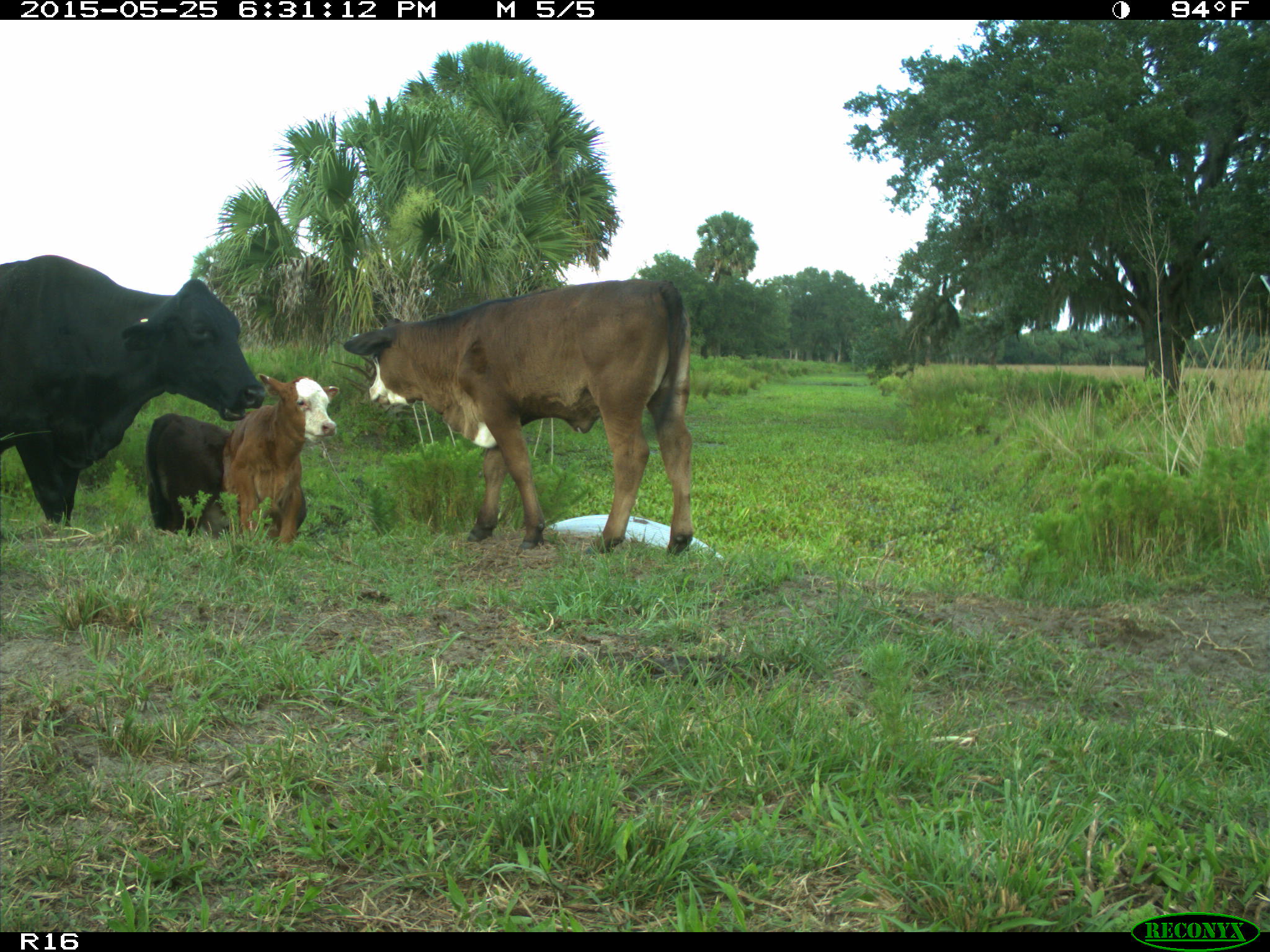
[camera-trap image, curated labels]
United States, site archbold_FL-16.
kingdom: Animalia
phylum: Chordata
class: Mammalia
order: Artiodactyla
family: Bovidae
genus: Bos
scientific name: Bos taurus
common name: domestic cow